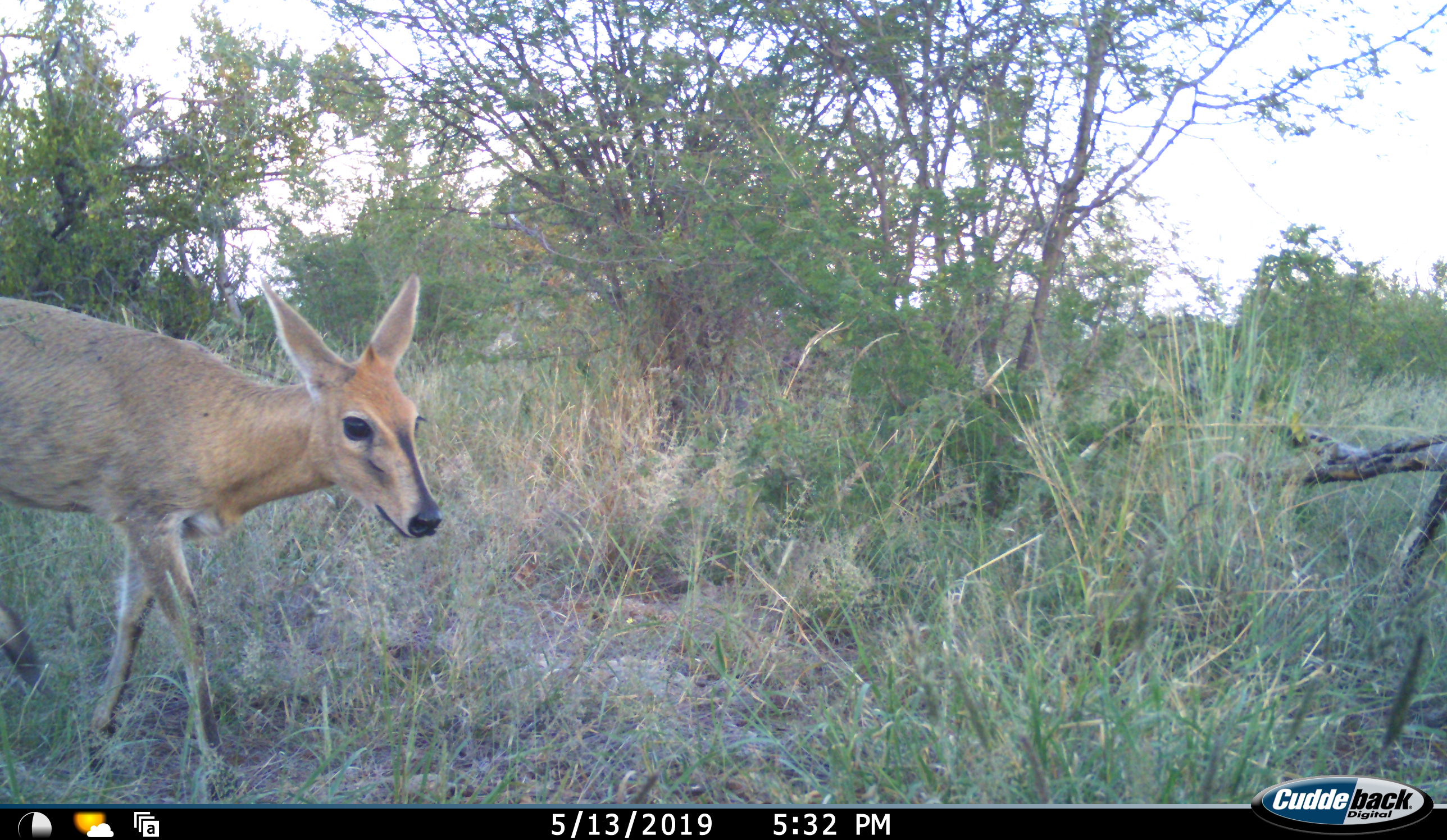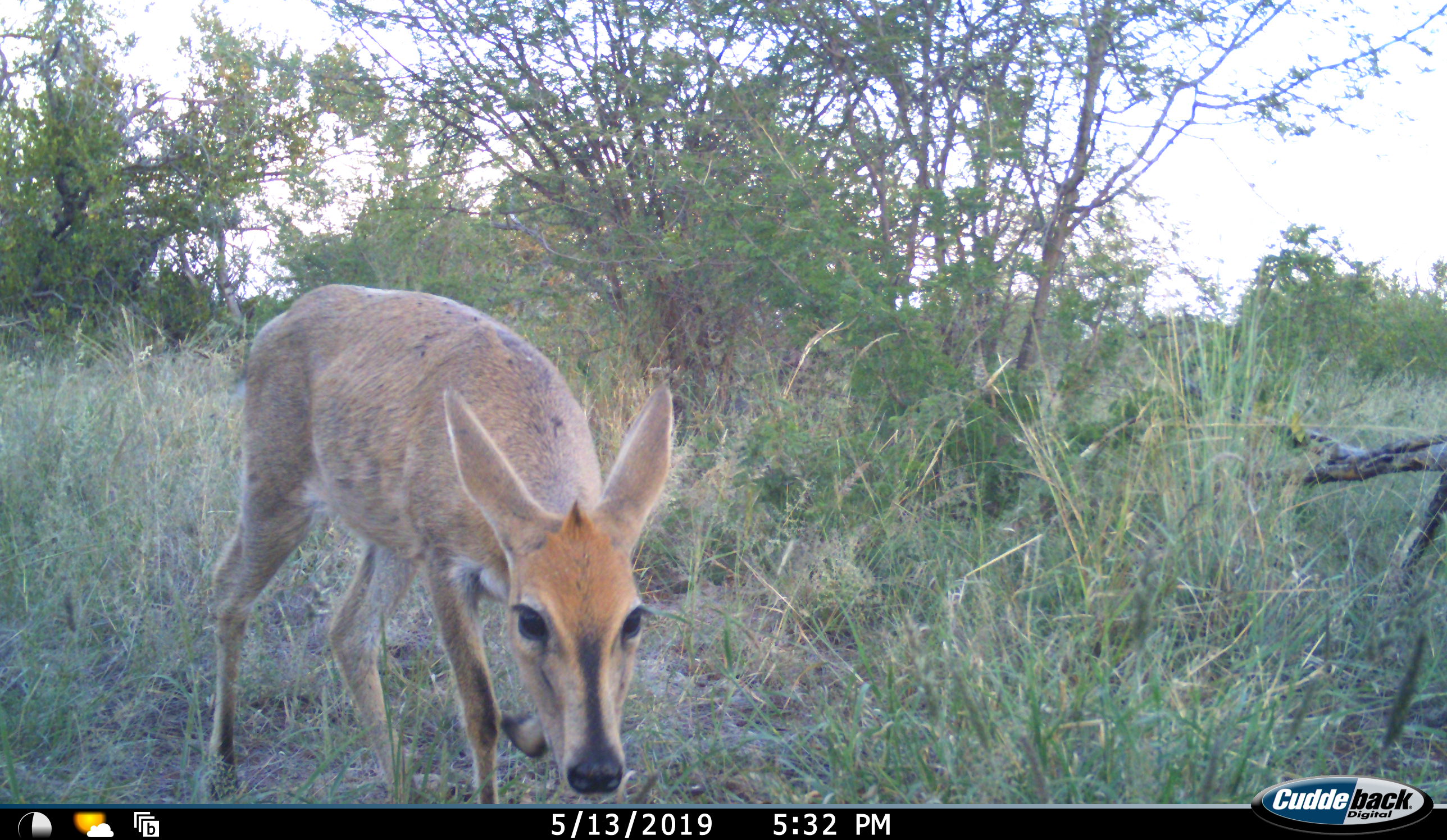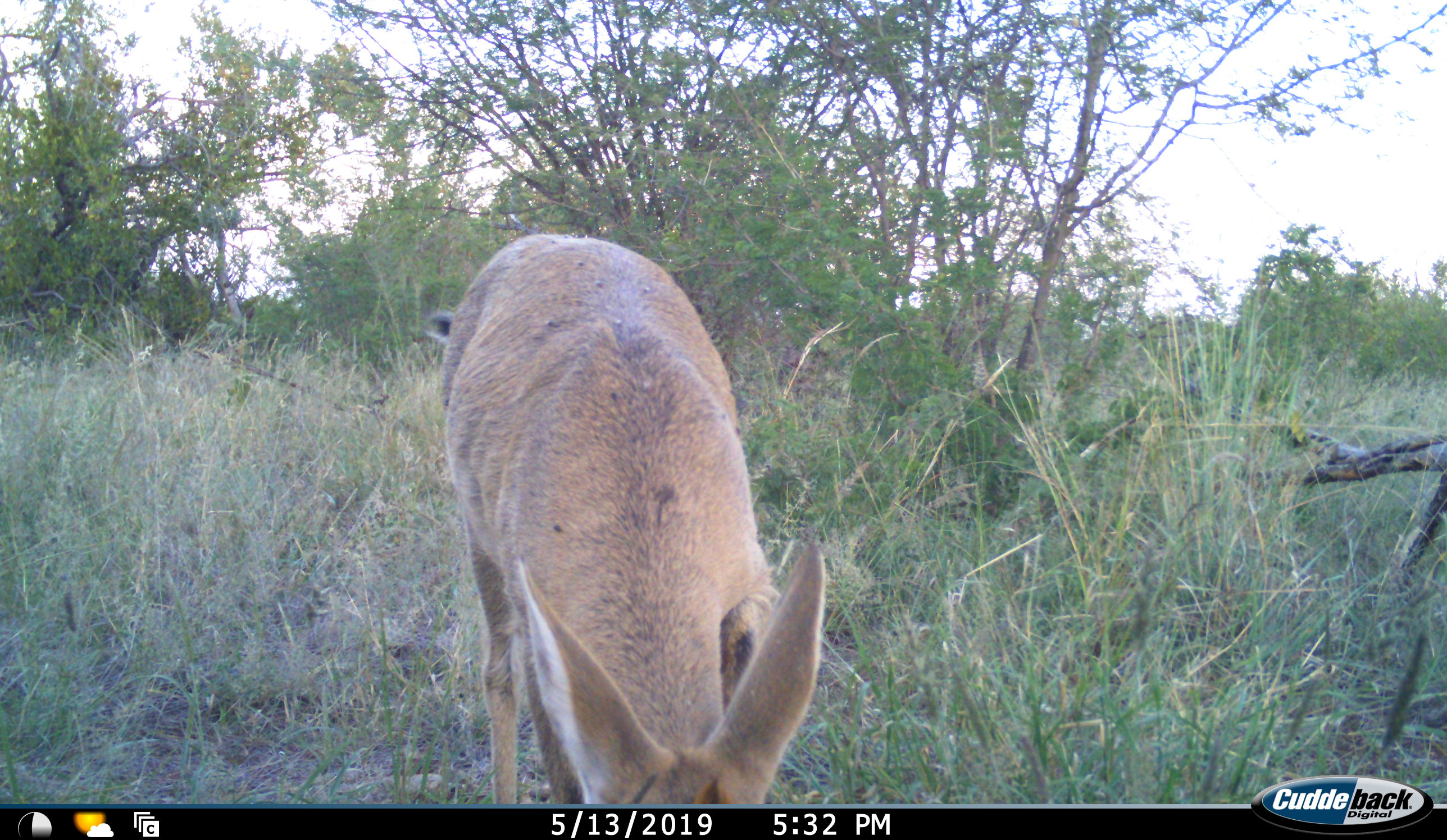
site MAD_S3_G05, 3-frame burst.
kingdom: Animalia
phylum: Chordata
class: Mammalia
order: Artiodactyla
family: Bovidae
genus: Sylvicapra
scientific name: Sylvicapra grimmia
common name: common duiker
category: duikercommongrey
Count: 1.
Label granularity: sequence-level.